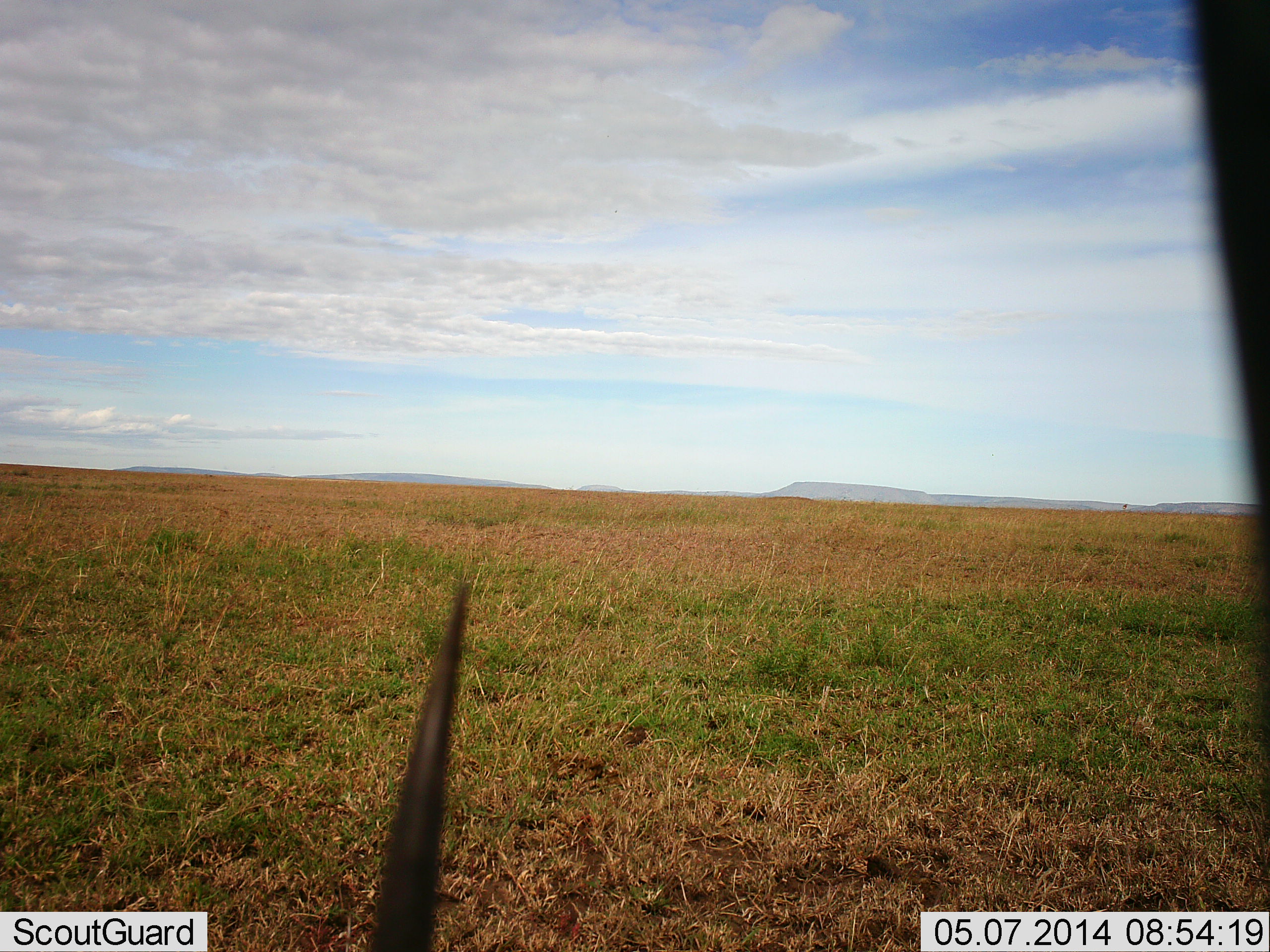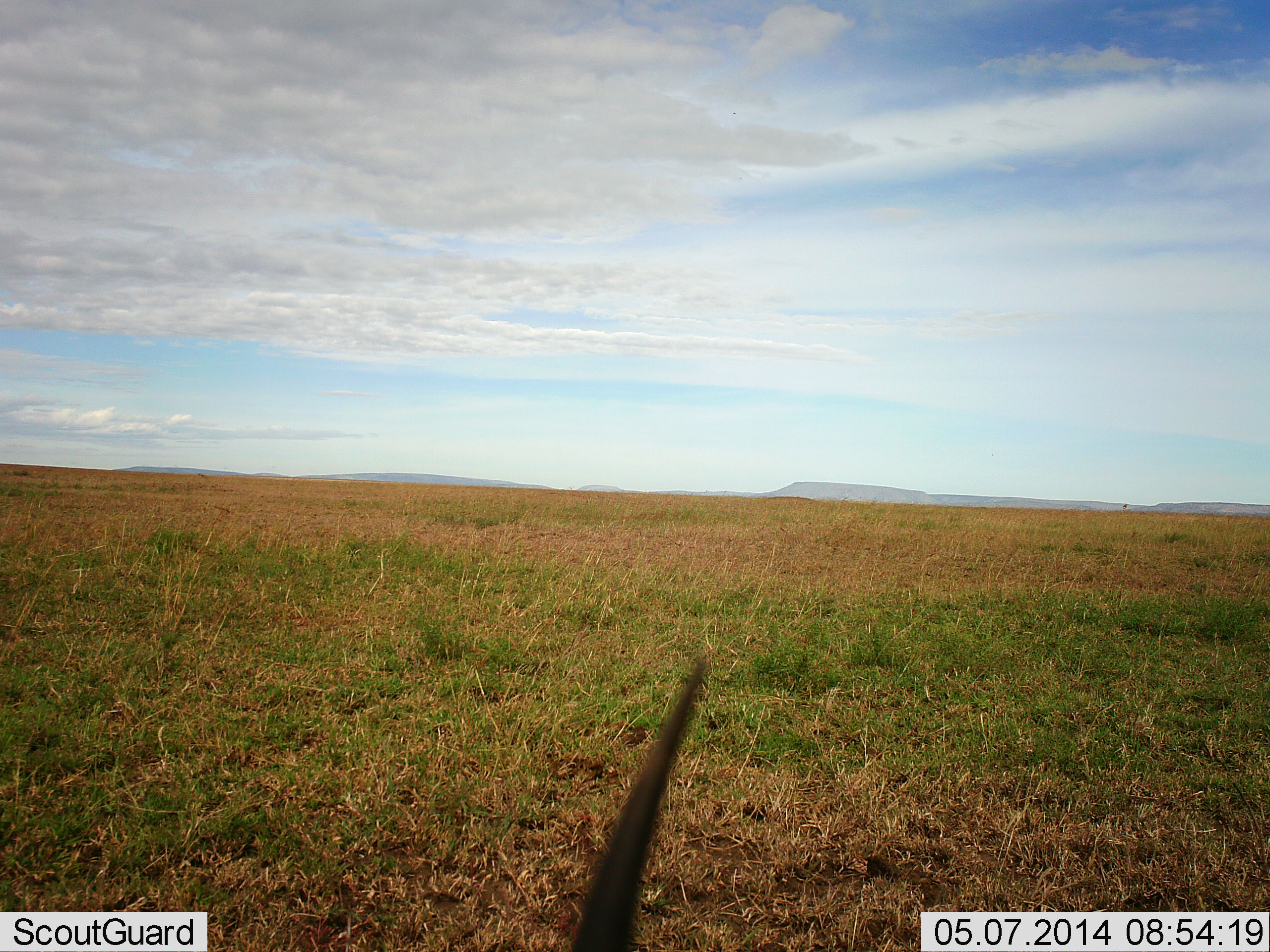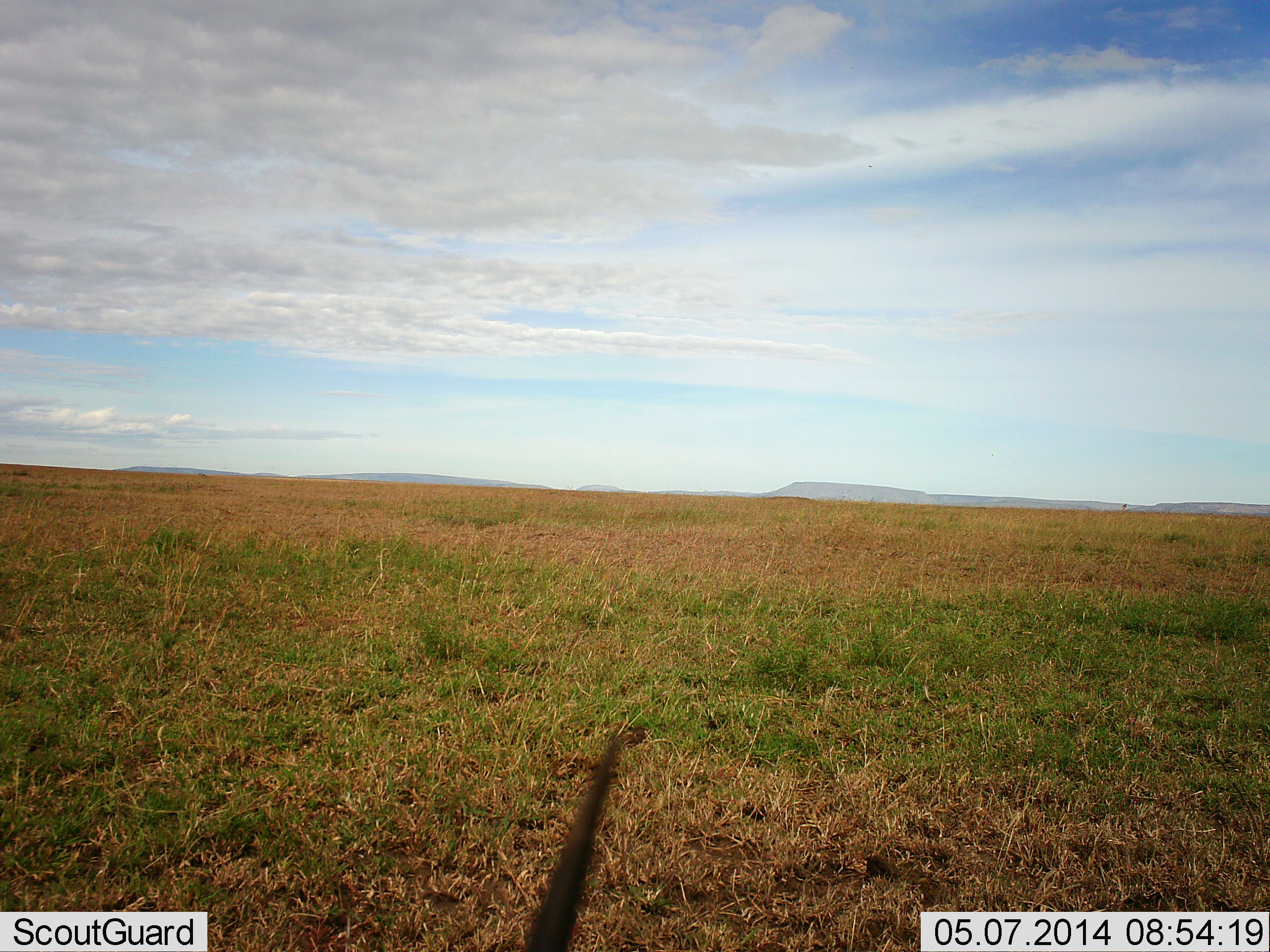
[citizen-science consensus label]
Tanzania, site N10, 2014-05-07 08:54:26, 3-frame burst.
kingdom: Animalia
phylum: Chordata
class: Mammalia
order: Artiodactyla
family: Bovidae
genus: Connochaetes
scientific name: Connochaetes taurinus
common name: blue wildebeest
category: wildebeest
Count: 1.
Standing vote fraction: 67%.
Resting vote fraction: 0%.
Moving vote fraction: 0%.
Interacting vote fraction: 0%.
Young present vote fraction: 0%.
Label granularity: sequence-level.